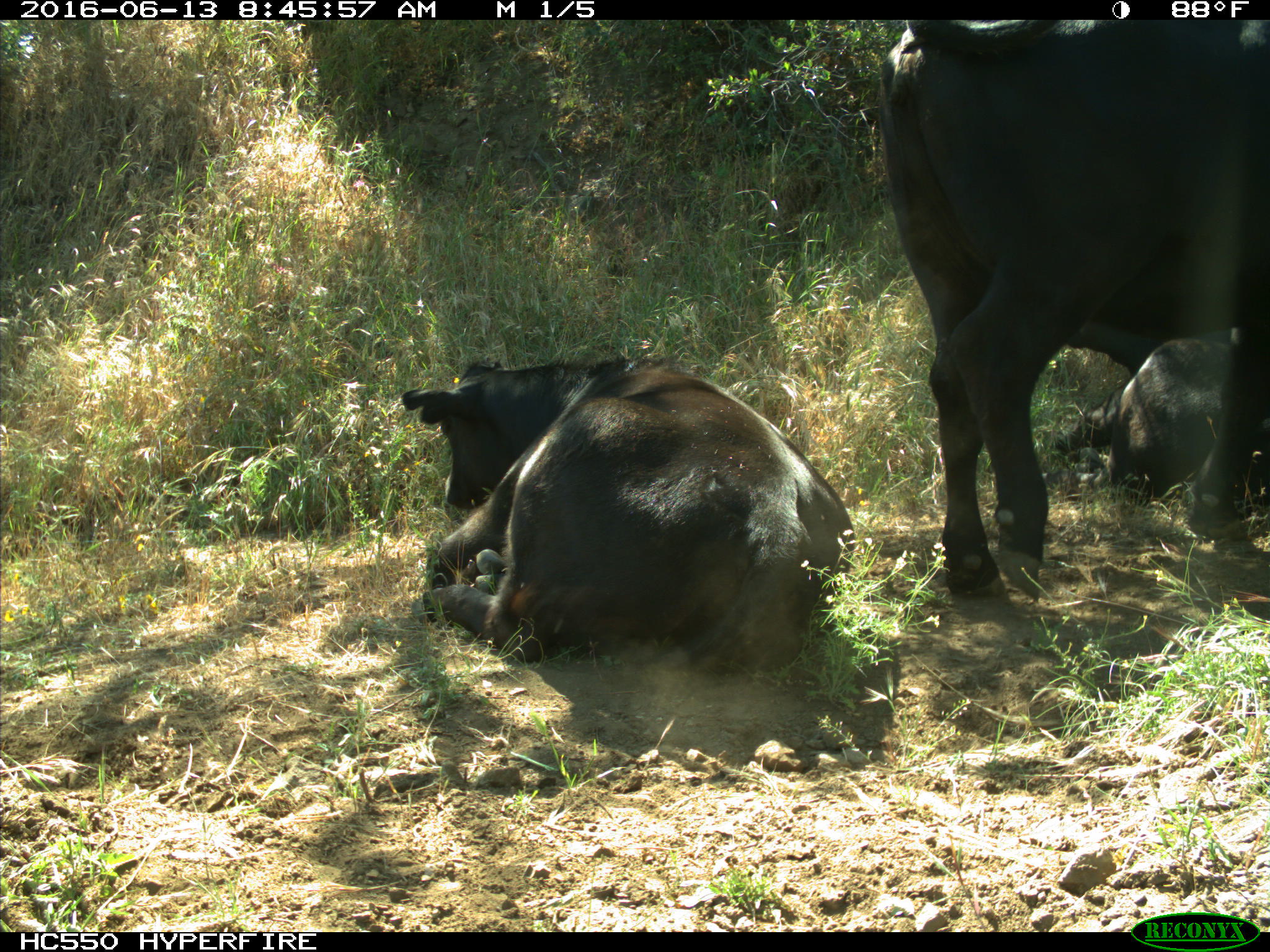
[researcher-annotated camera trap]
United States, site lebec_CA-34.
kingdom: Animalia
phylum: Chordata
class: Mammalia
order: Artiodactyla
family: Bovidae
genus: Bos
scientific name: Bos taurus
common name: domestic cow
Bos taurus (domestic cow).